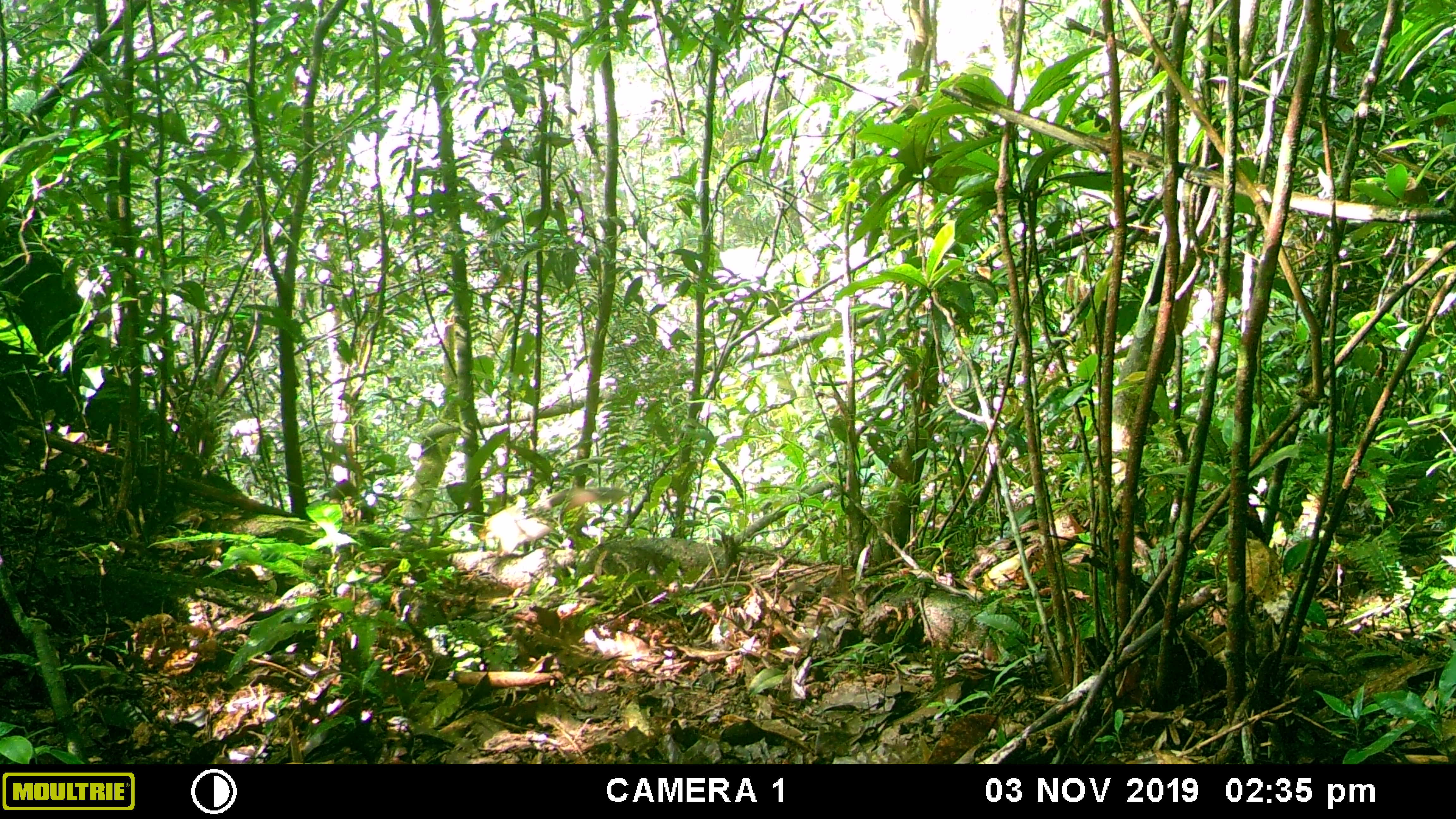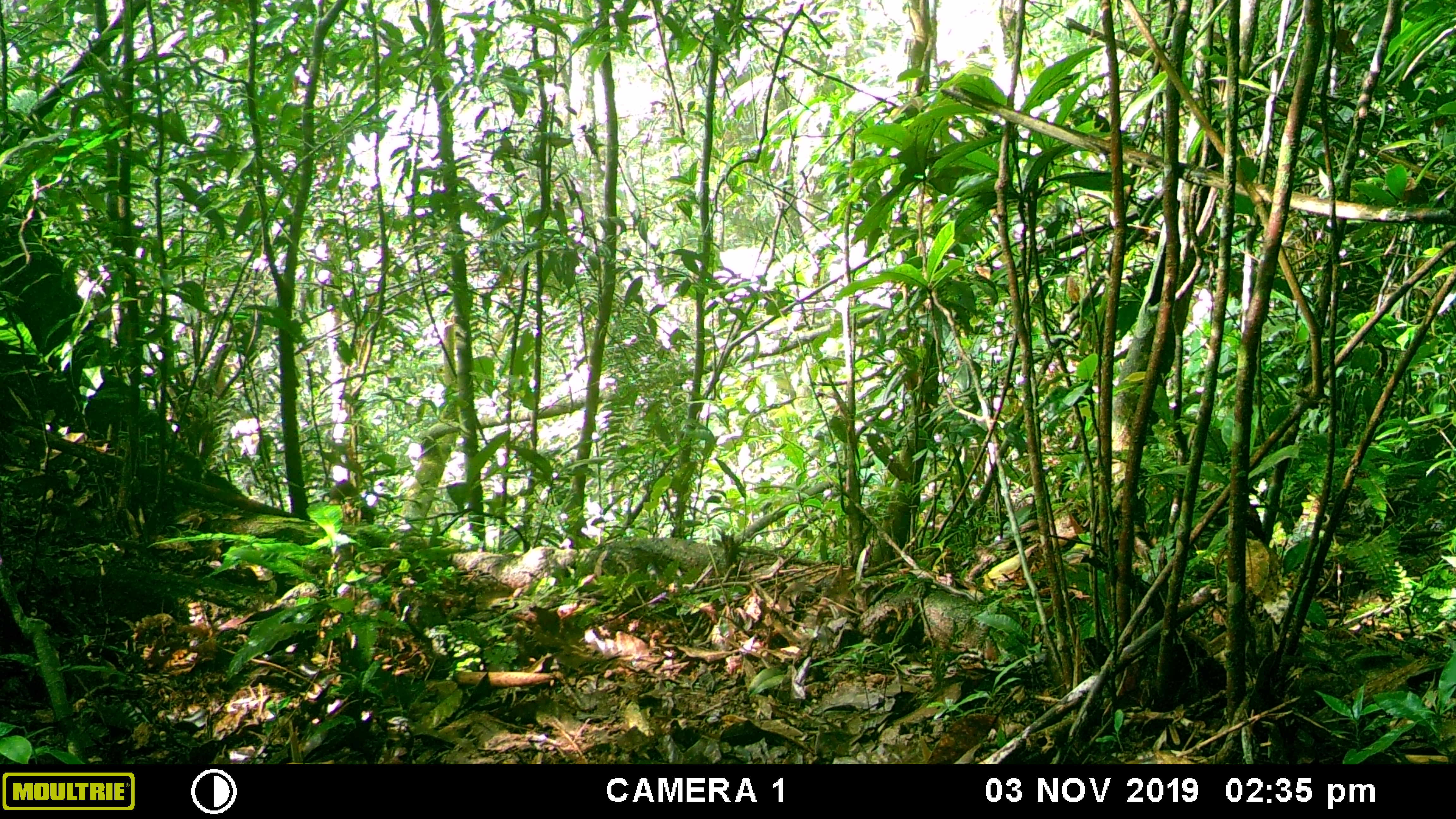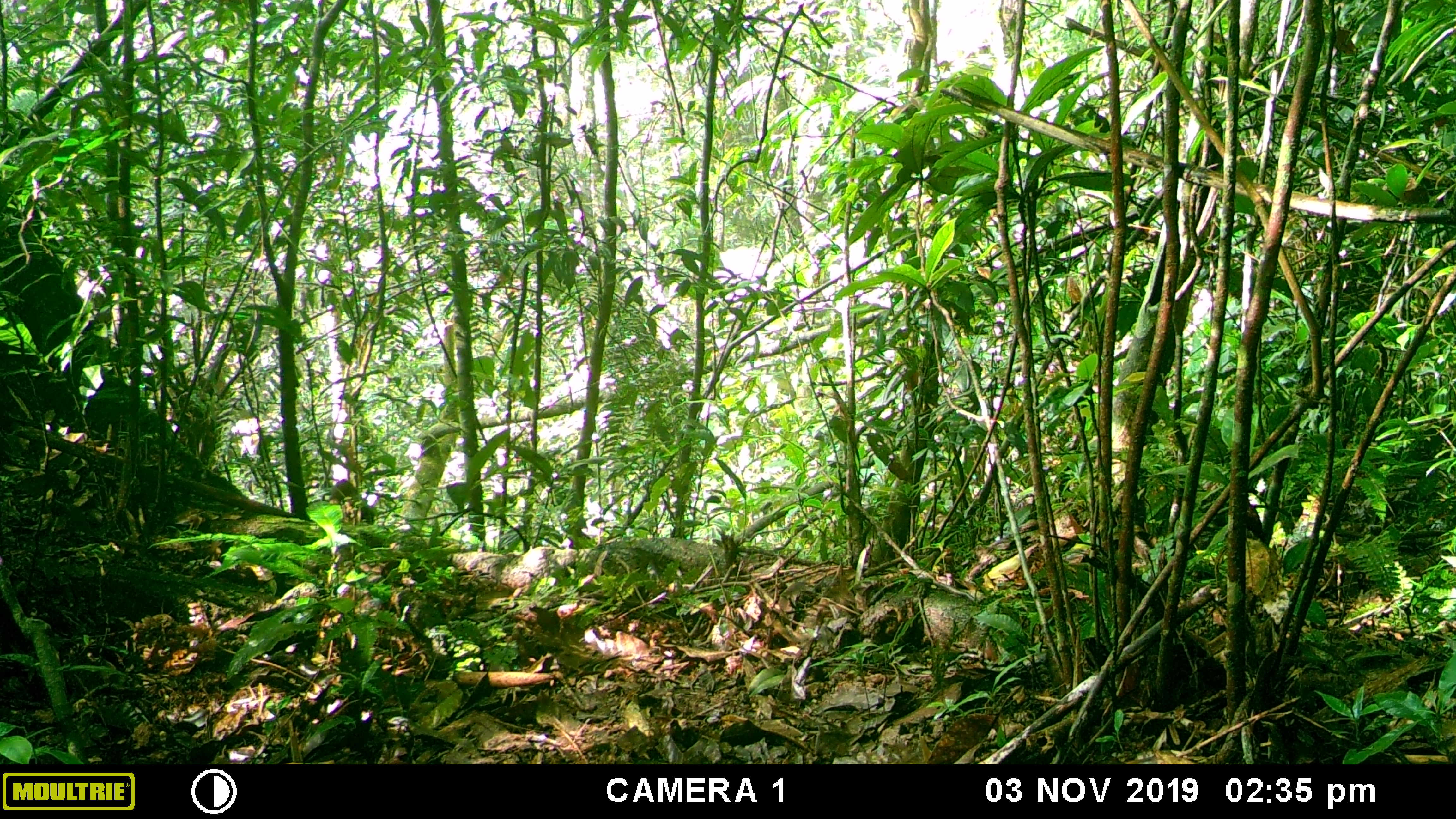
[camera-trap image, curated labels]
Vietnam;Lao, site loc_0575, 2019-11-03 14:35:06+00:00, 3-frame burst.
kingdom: Animalia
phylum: Chordata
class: Mammalia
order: Rodentia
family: Sciuridae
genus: Dremomys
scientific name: Dremomys rufigenis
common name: red-cheeked squirrel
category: red cheeked squirrel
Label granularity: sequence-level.